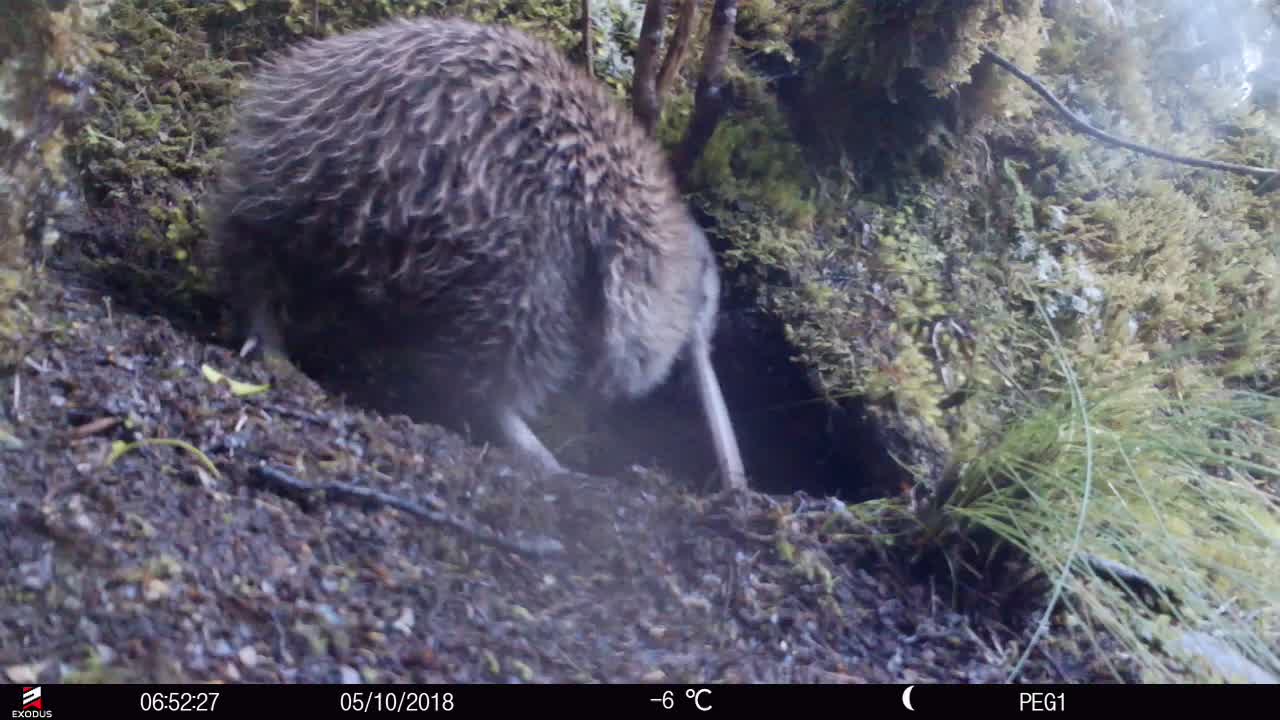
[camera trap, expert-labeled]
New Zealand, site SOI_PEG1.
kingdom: Animalia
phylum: Chordata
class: Aves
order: Apterygiformes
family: Apterygidae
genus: Apteryx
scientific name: Apteryx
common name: kiwi